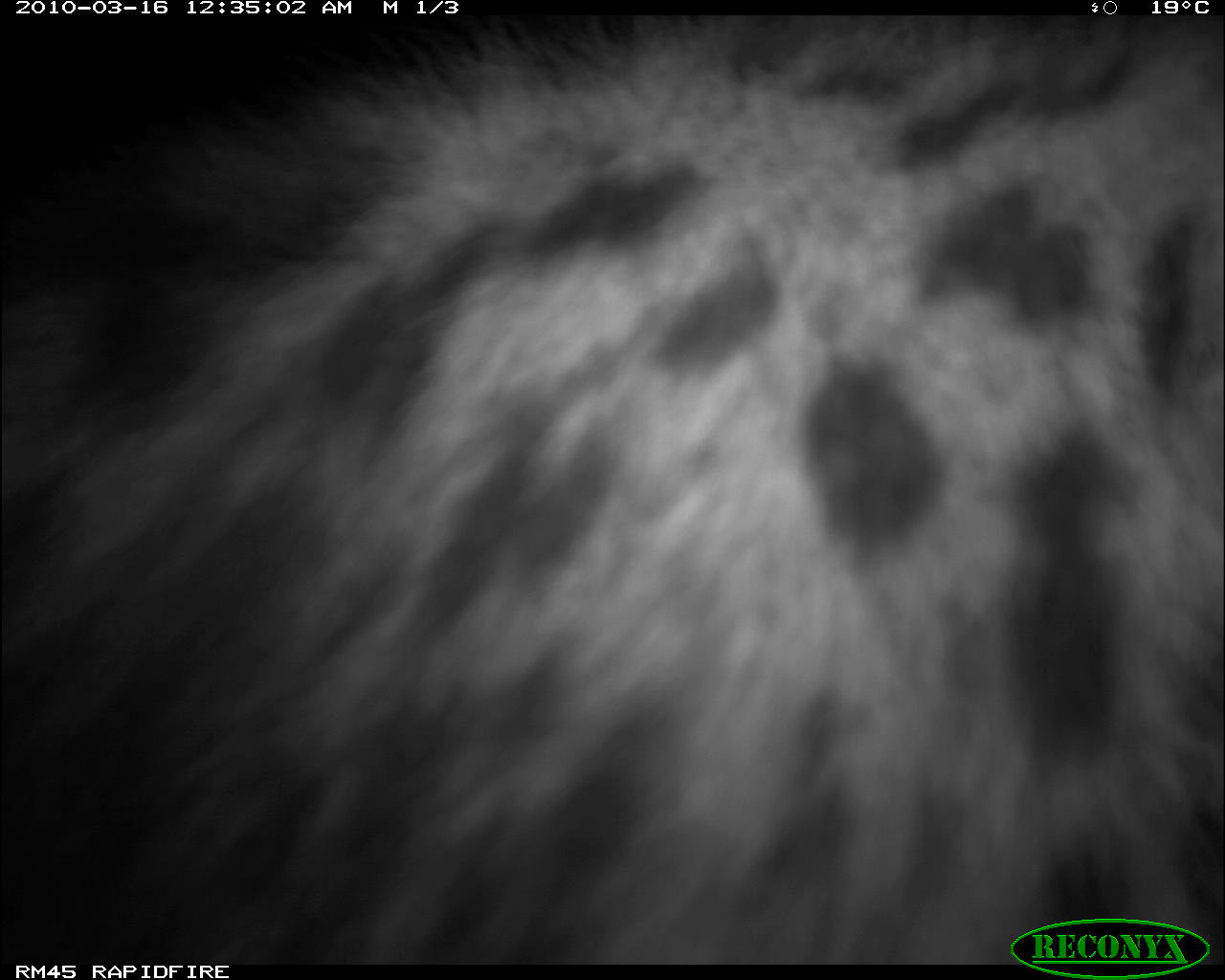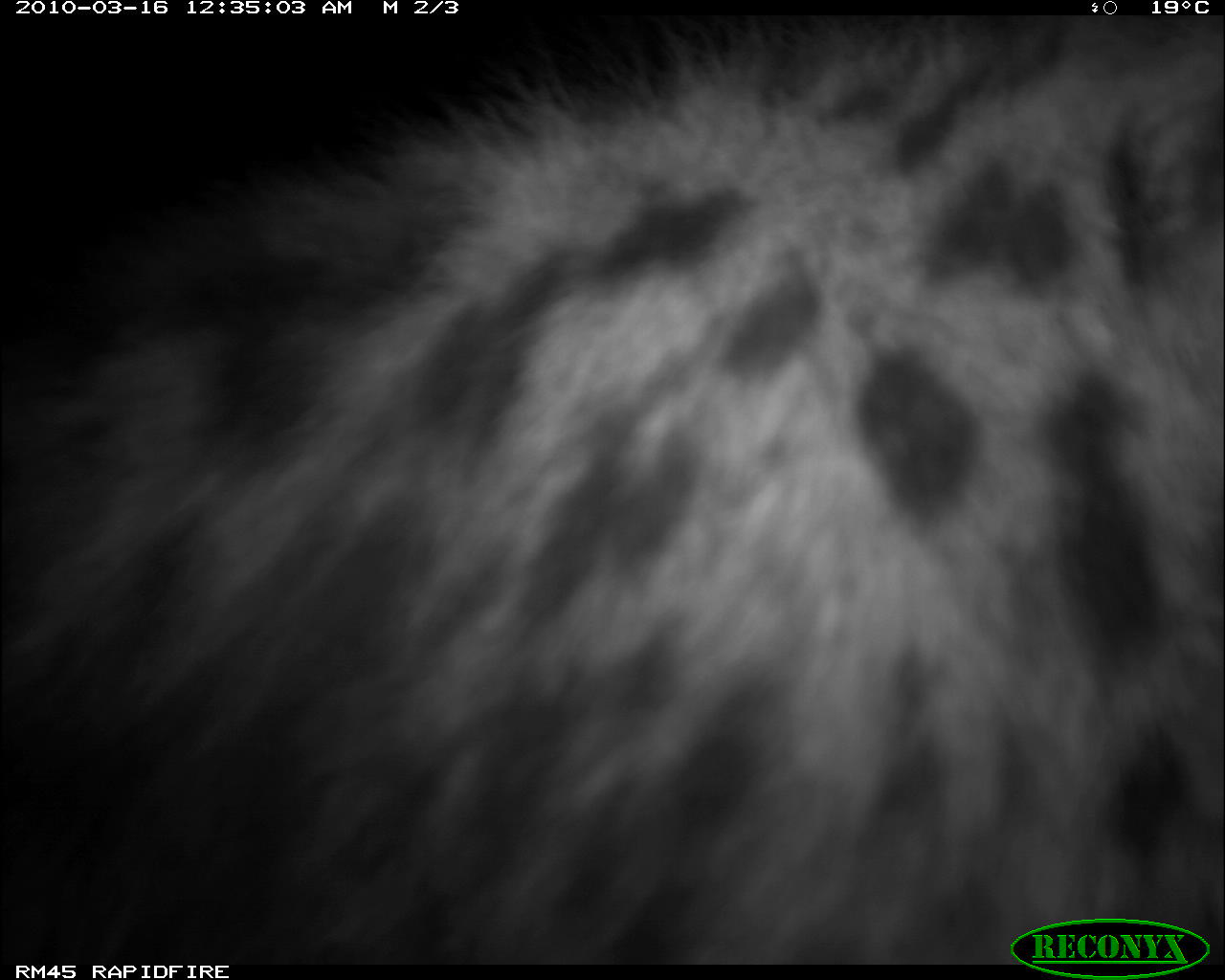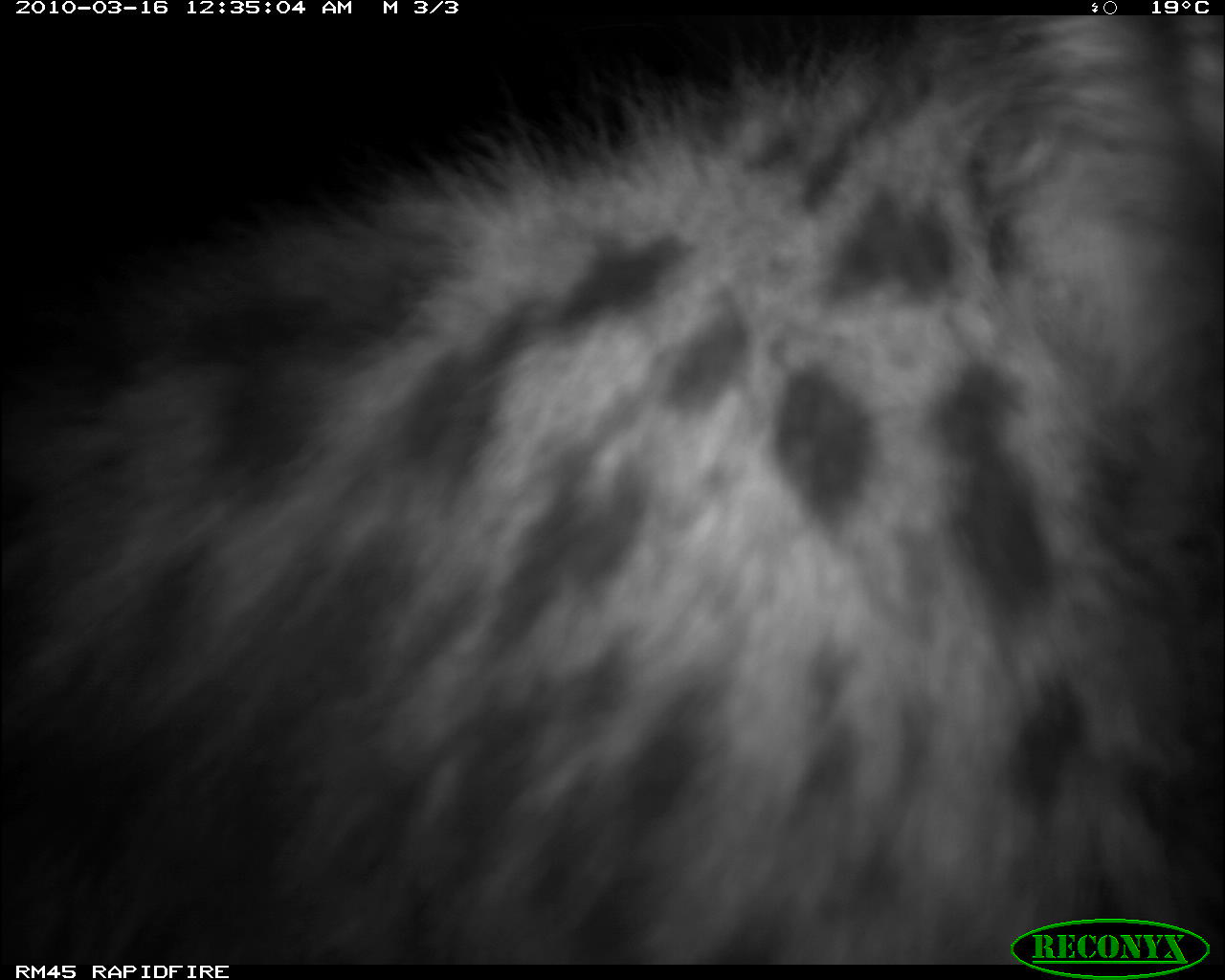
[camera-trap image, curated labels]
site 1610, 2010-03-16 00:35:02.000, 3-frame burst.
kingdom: Animalia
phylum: Chordata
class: Mammalia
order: Carnivora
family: Hyaenidae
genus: Crocuta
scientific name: Crocuta crocuta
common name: spotted hyena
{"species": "Crocuta crocuta (spotted hyena)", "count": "1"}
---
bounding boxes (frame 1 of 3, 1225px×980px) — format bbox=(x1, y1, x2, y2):
crocuta crocuta: bbox=(0, 18, 1224, 963)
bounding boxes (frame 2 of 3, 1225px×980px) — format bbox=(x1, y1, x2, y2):
crocuta crocuta: bbox=(0, 18, 1224, 963)